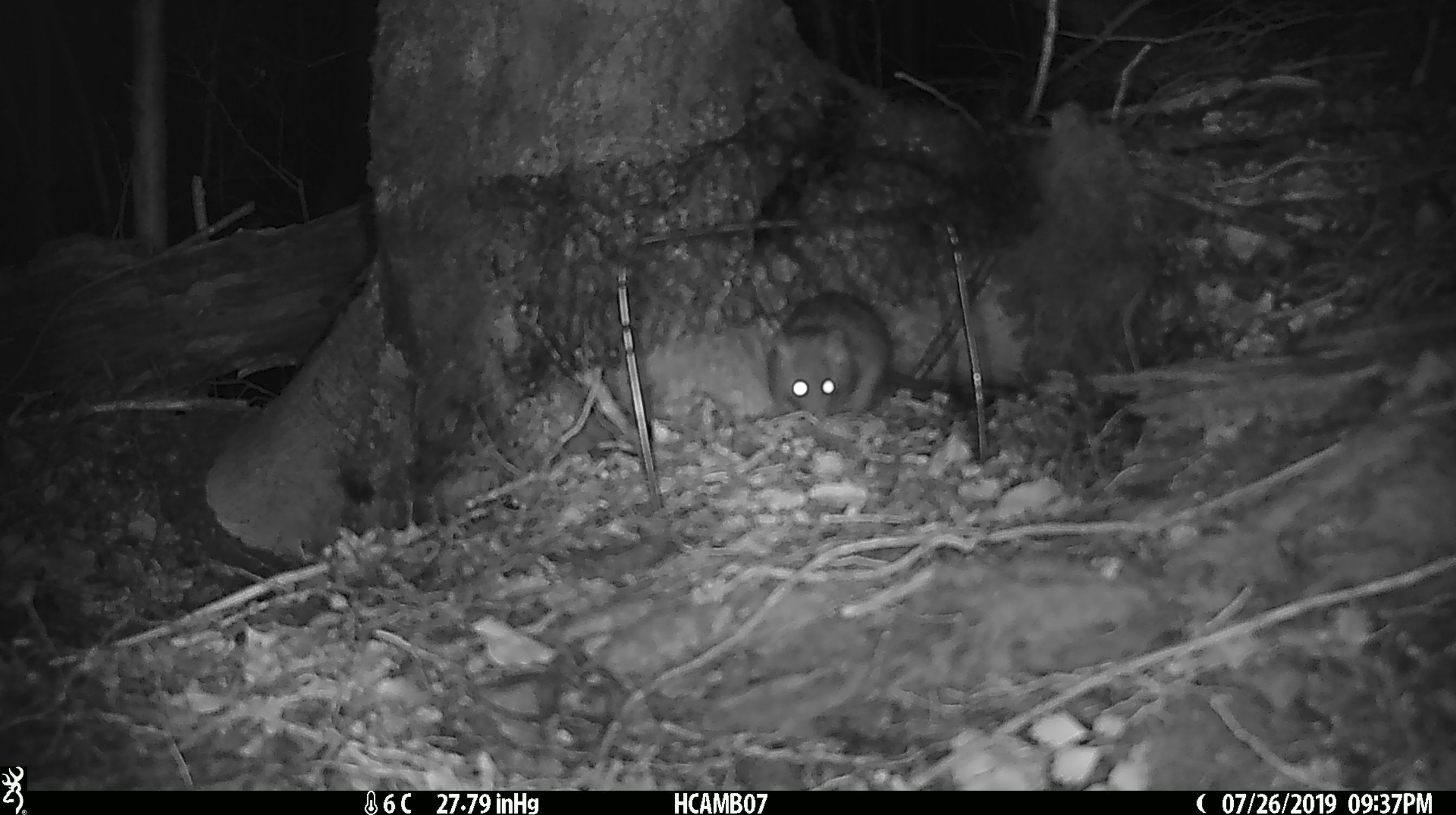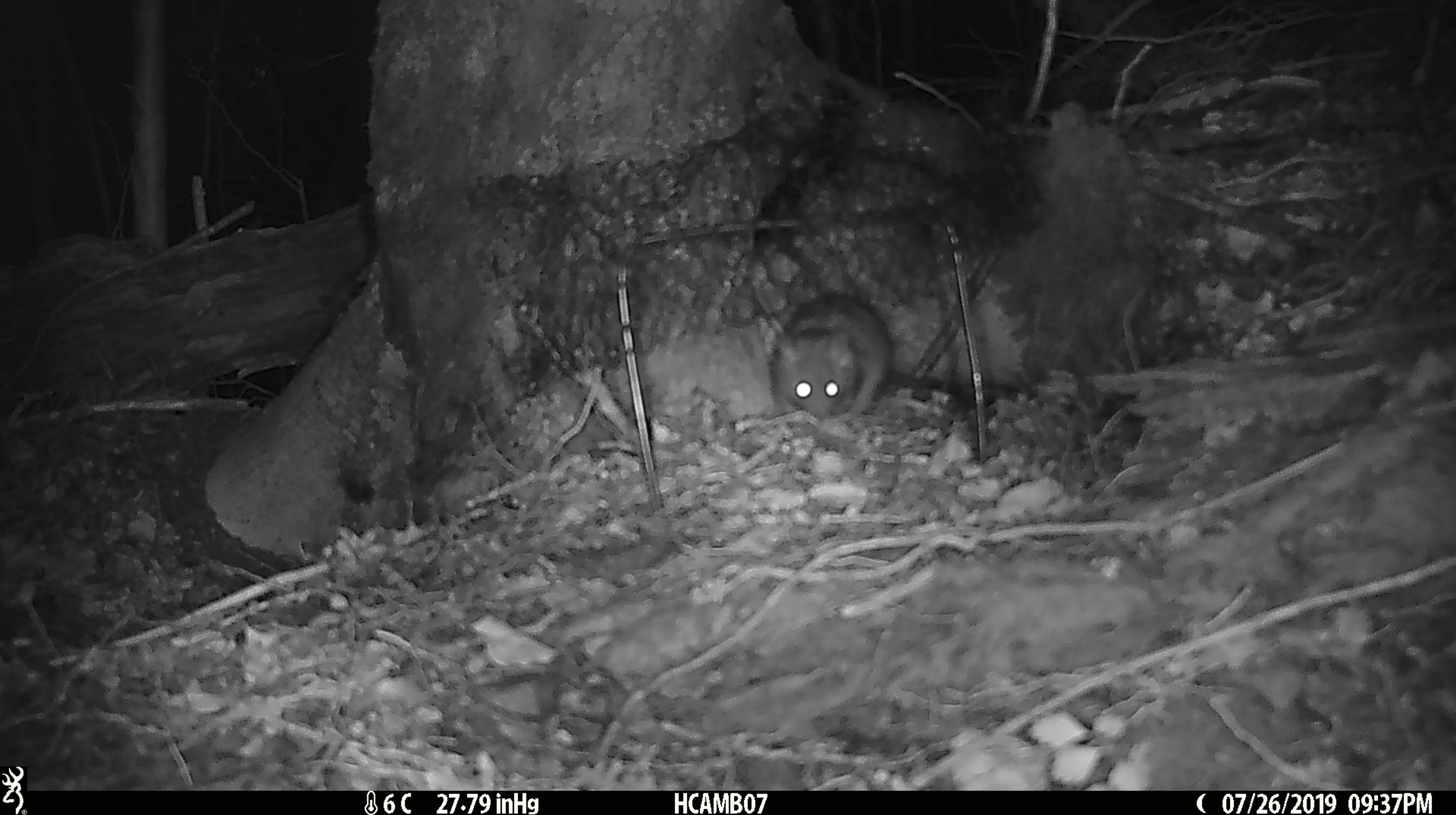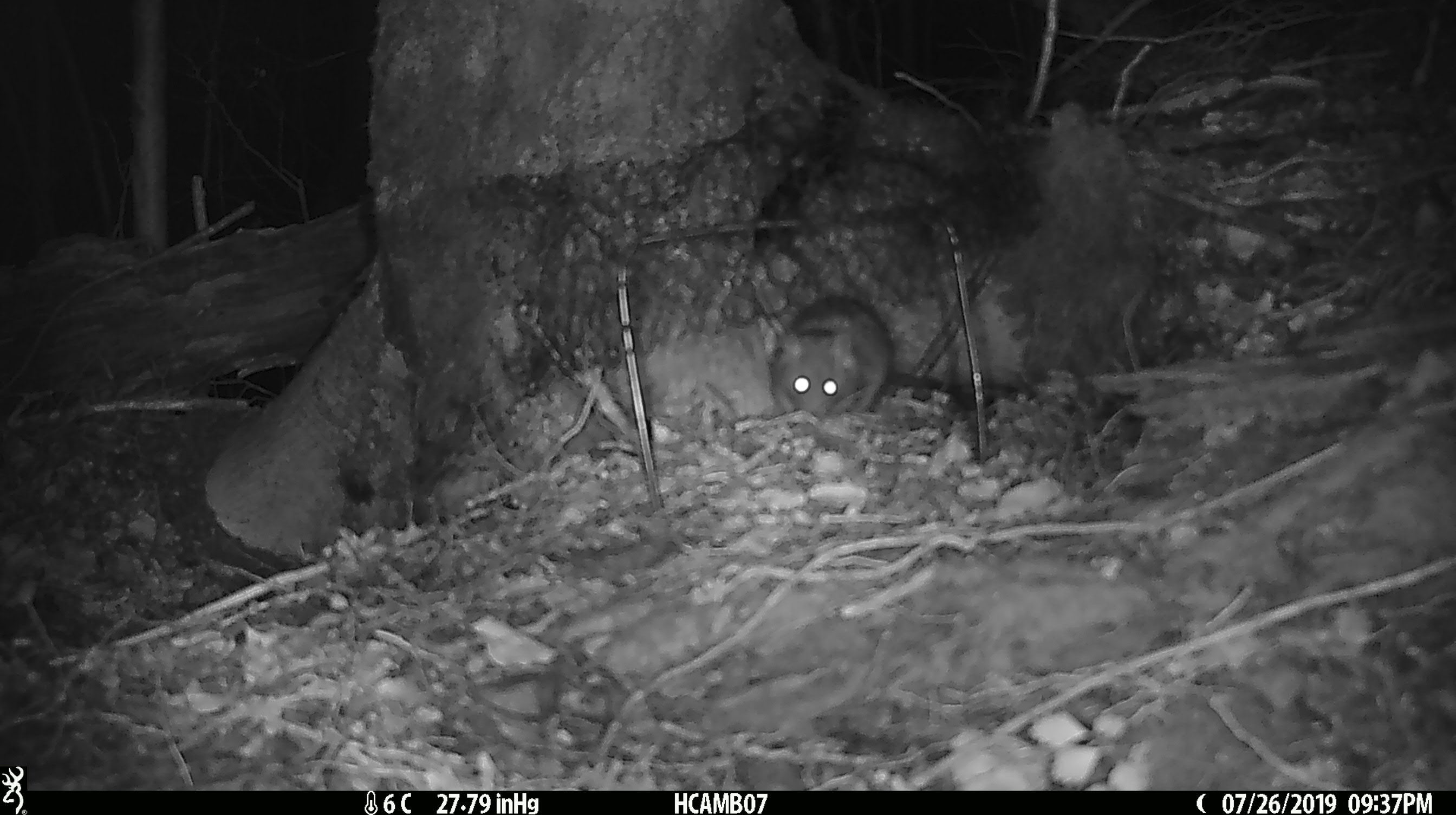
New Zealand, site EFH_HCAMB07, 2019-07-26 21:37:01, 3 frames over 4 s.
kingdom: Animalia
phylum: Chordata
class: Mammalia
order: Rodentia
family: Muridae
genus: Rattus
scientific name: Rattus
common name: rat